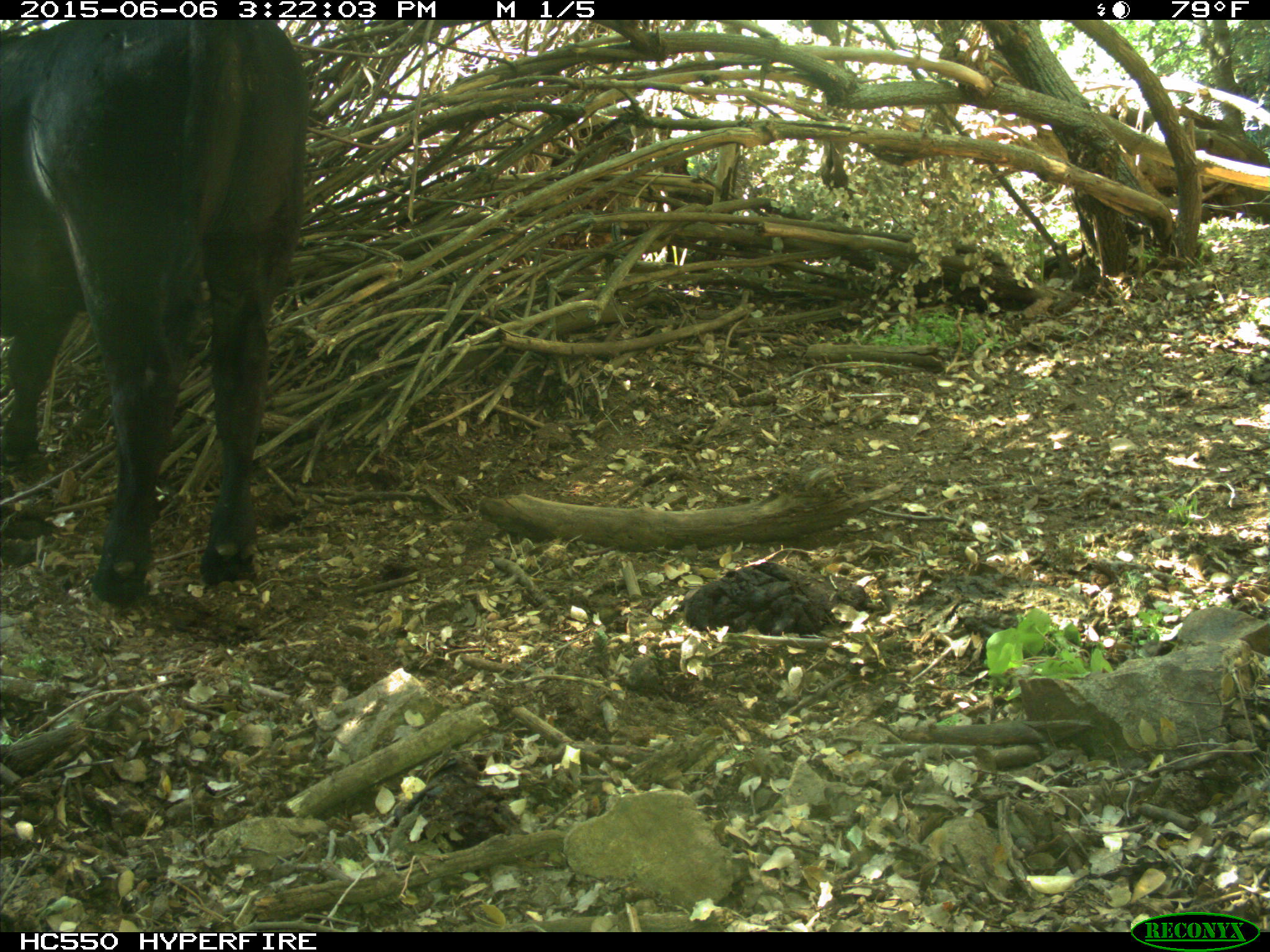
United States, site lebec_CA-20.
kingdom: Animalia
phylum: Chordata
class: Mammalia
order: Artiodactyla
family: Bovidae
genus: Bos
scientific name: Bos taurus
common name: domestic cow